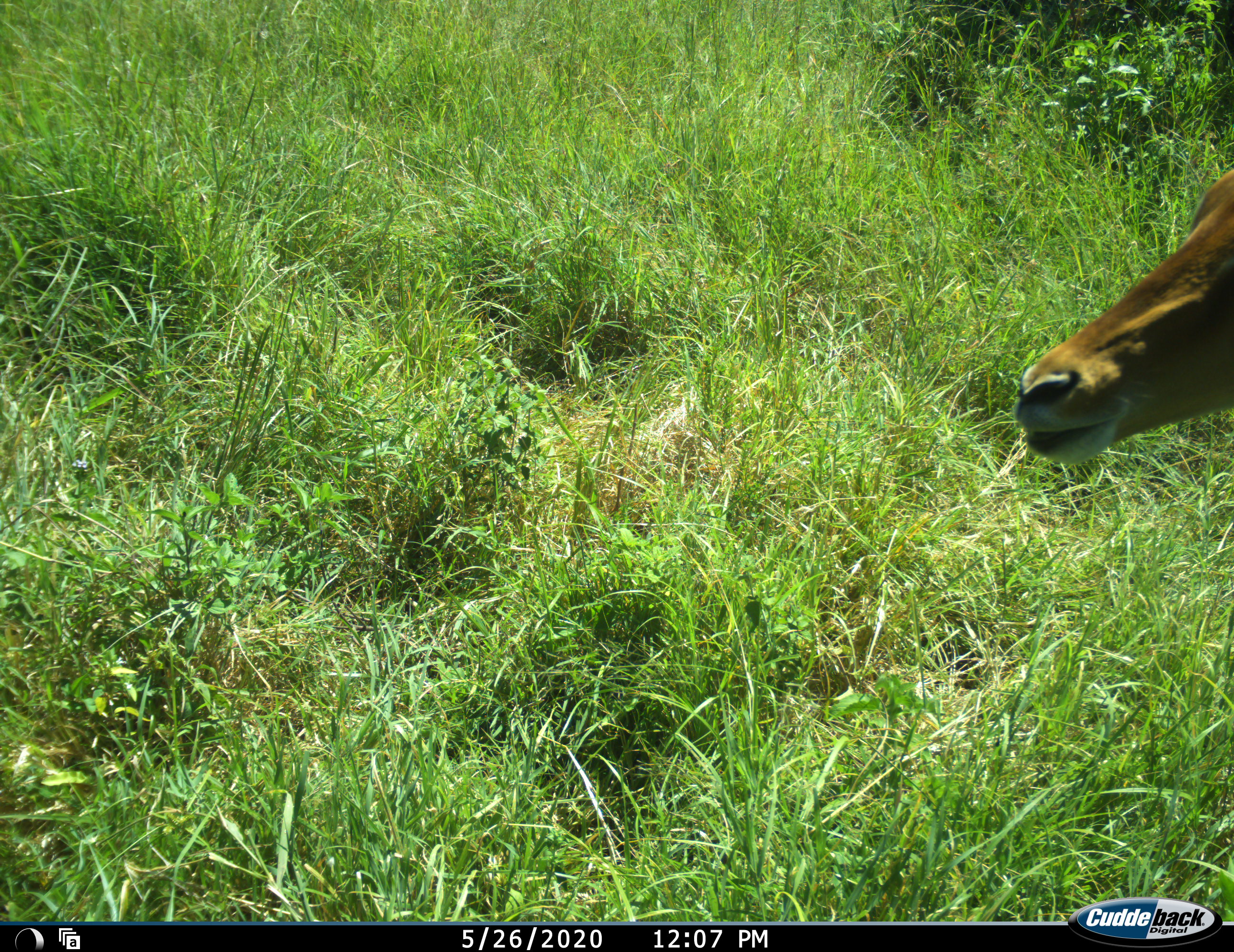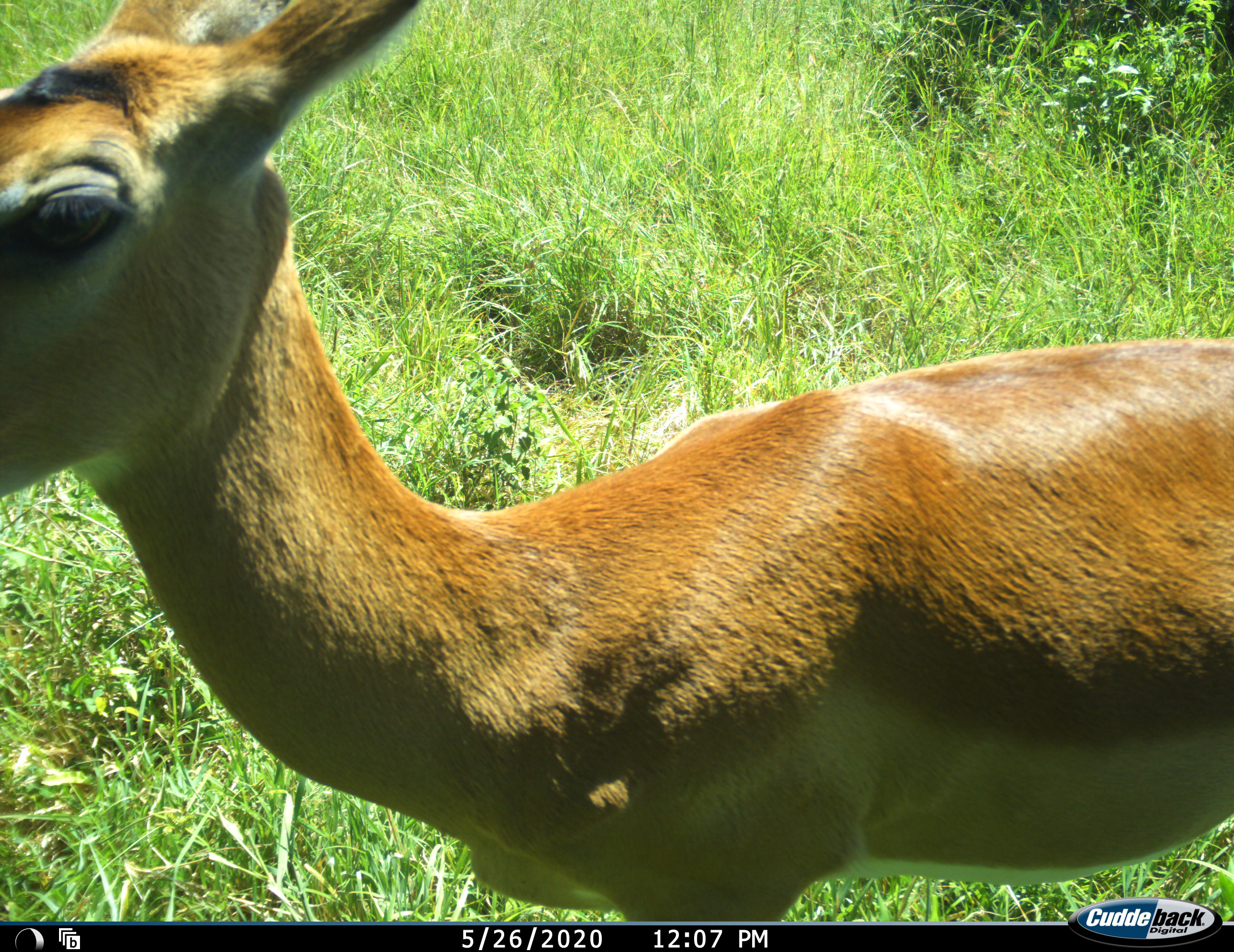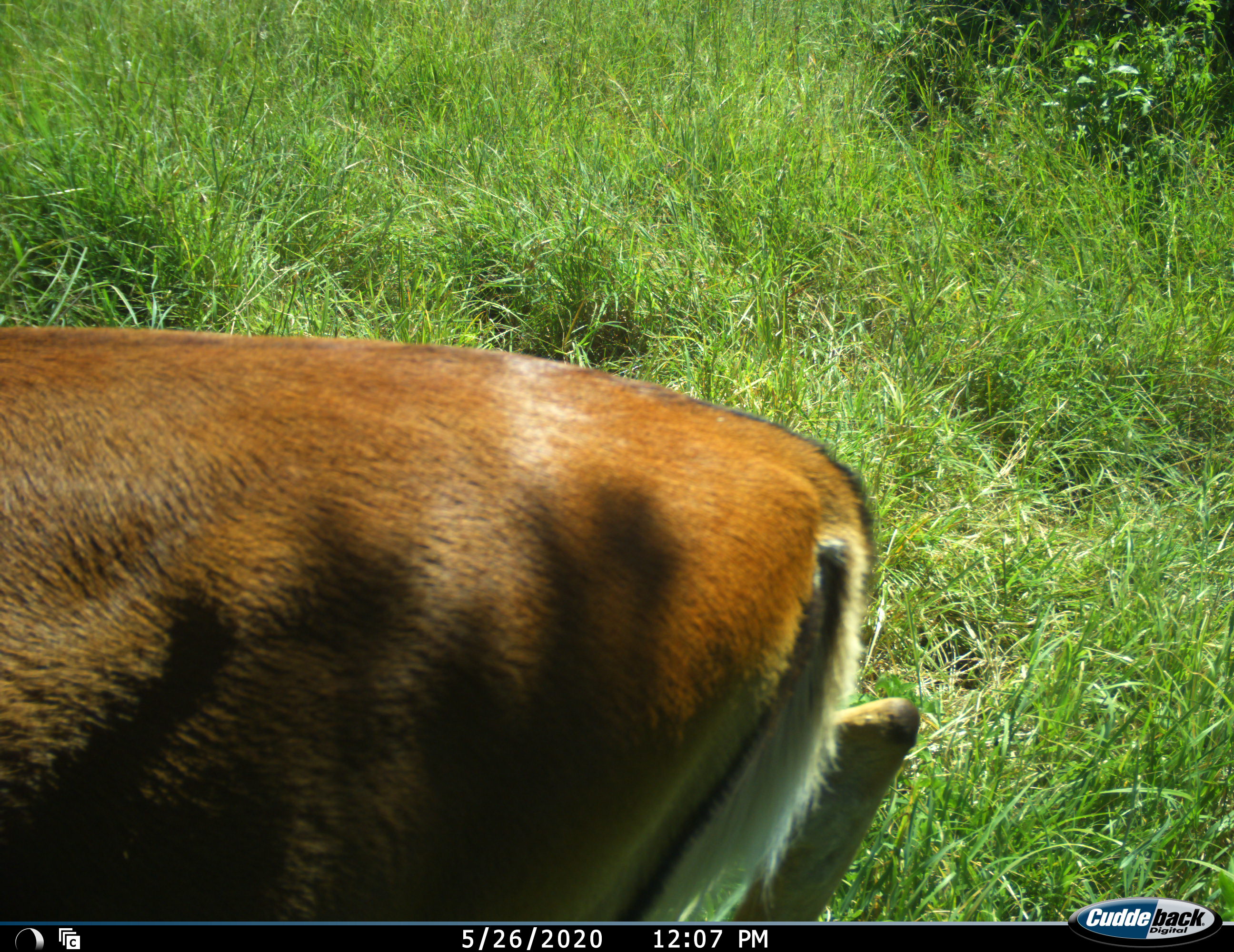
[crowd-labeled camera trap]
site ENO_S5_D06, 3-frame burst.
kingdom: Animalia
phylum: Chordata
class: Mammalia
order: Artiodactyla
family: Bovidae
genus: Aepyceros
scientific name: Aepyceros melampus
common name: impala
Impala (Aepyceros melampus), count 1. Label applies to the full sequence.